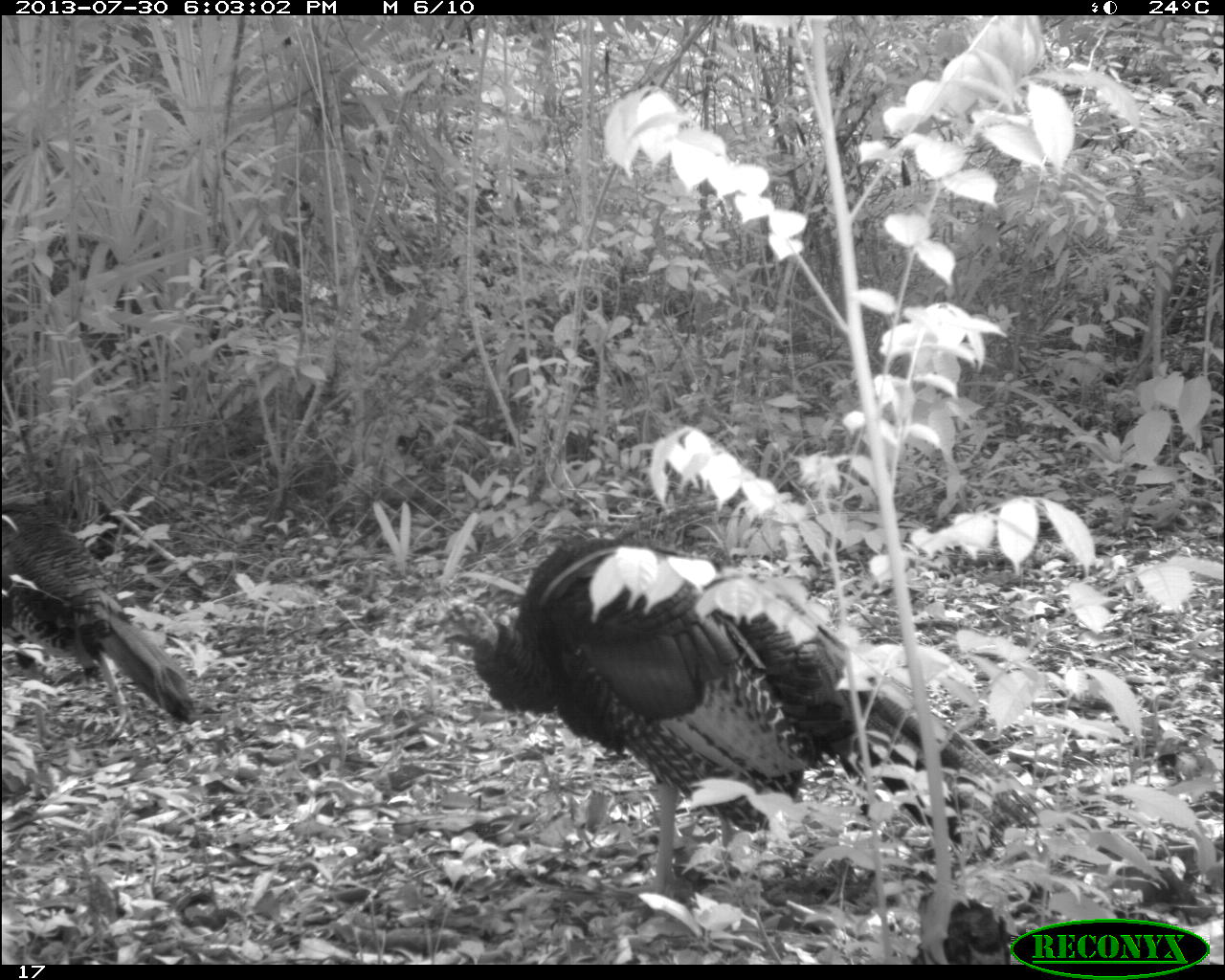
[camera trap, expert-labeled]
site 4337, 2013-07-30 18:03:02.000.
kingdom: Animalia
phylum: Chordata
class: Aves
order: Galliformes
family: Phasianidae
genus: Meleagris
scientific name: Meleagris ocellata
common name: ocellated turkey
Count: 2.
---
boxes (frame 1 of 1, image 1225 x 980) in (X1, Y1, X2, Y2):
meleagris ocellata: (428, 534, 1049, 893); (0, 503, 198, 740)